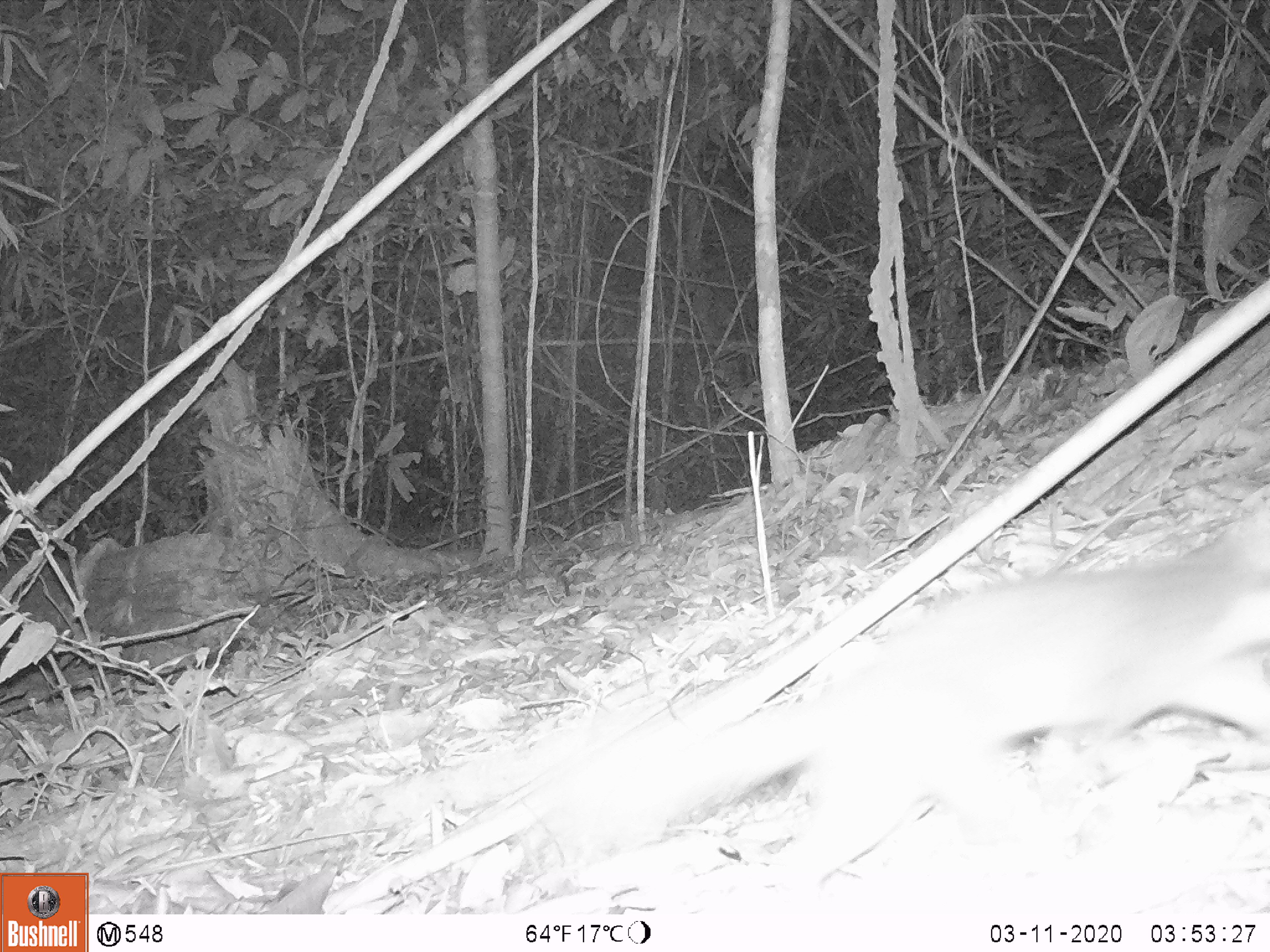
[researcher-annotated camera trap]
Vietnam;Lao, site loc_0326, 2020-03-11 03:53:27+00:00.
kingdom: Animalia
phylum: Chordata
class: Mammalia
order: Carnivora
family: Mustelidae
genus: Melogale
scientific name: Melogale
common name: ferret badger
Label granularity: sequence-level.